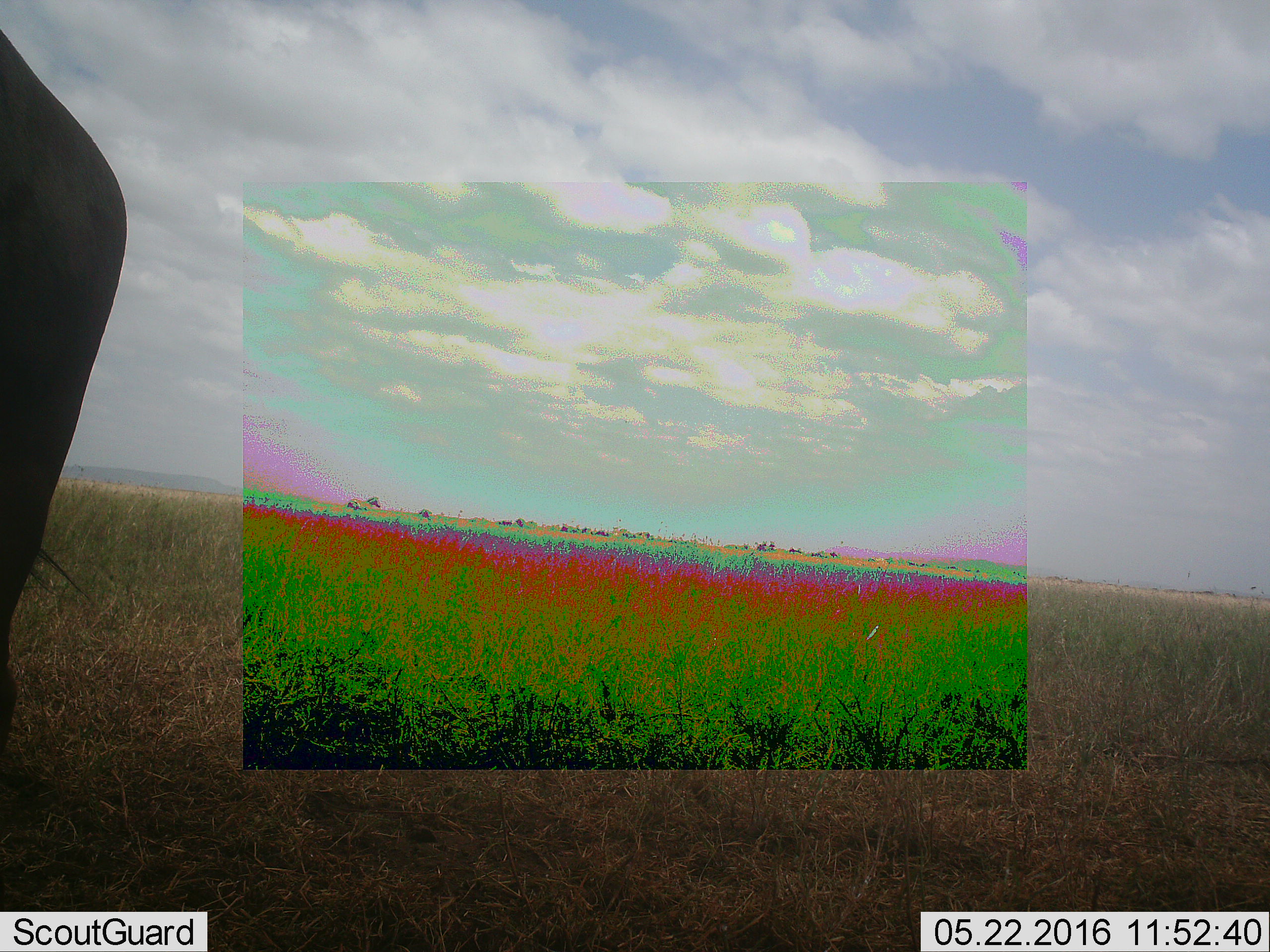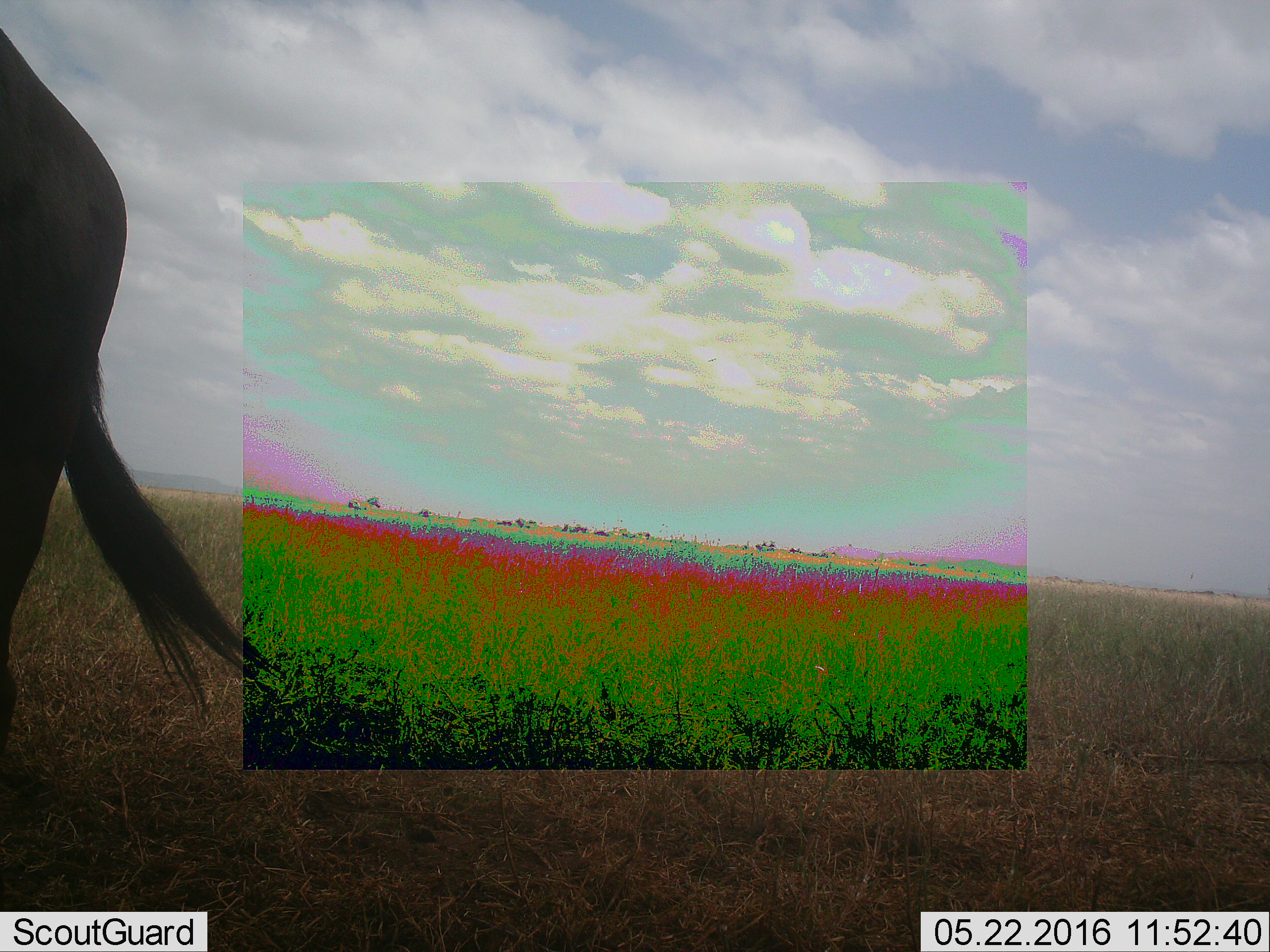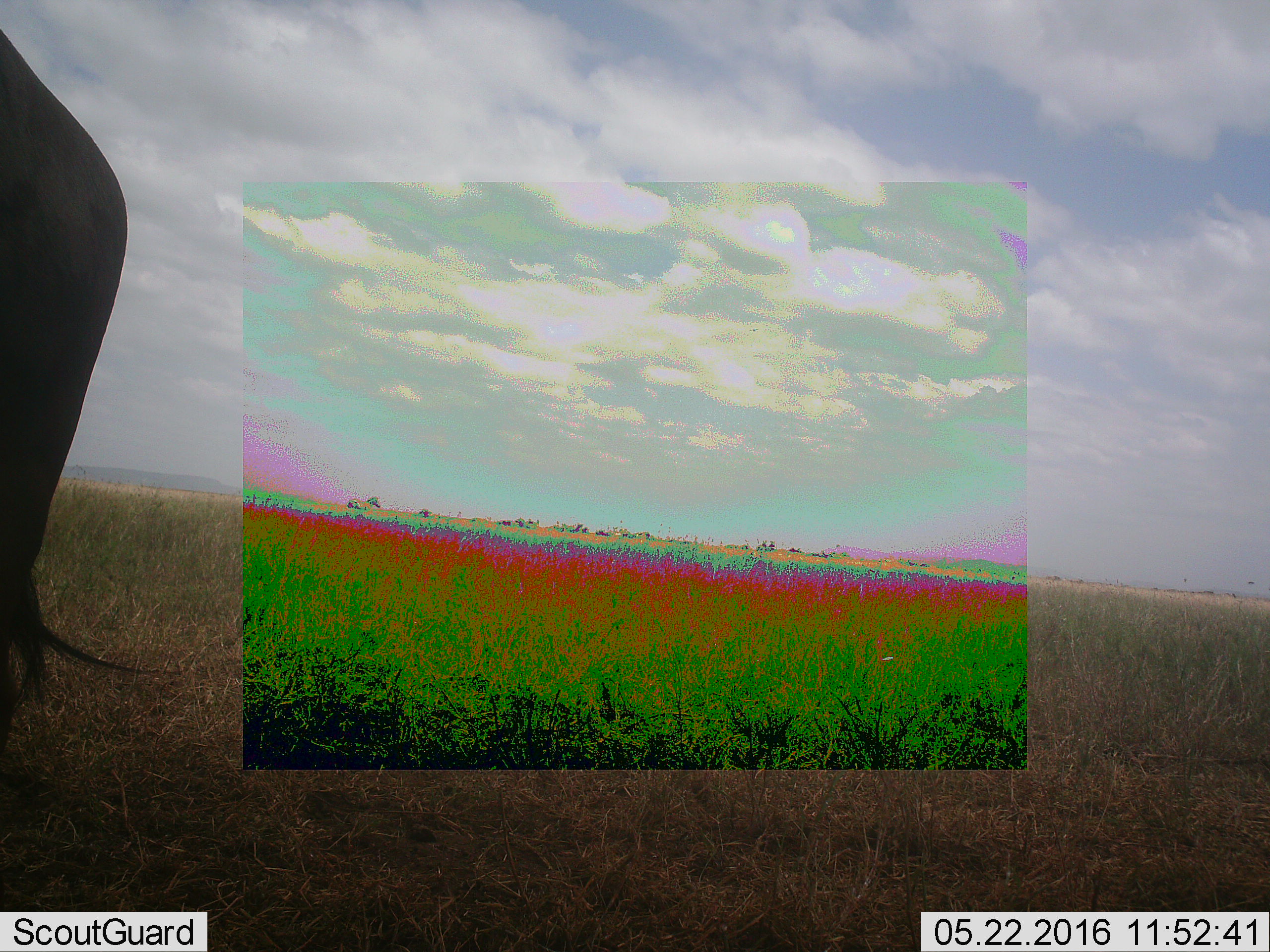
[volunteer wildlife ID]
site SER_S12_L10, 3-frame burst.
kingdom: Animalia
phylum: Chordata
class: Mammalia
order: Artiodactyla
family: Bovidae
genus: Connochaetes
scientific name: Connochaetes taurinus taurinus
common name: blue wildebeest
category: wildebeestblue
Wildebeestblue (blue wildebeest) (Connochaetes taurinus taurinus), count 1. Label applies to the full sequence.